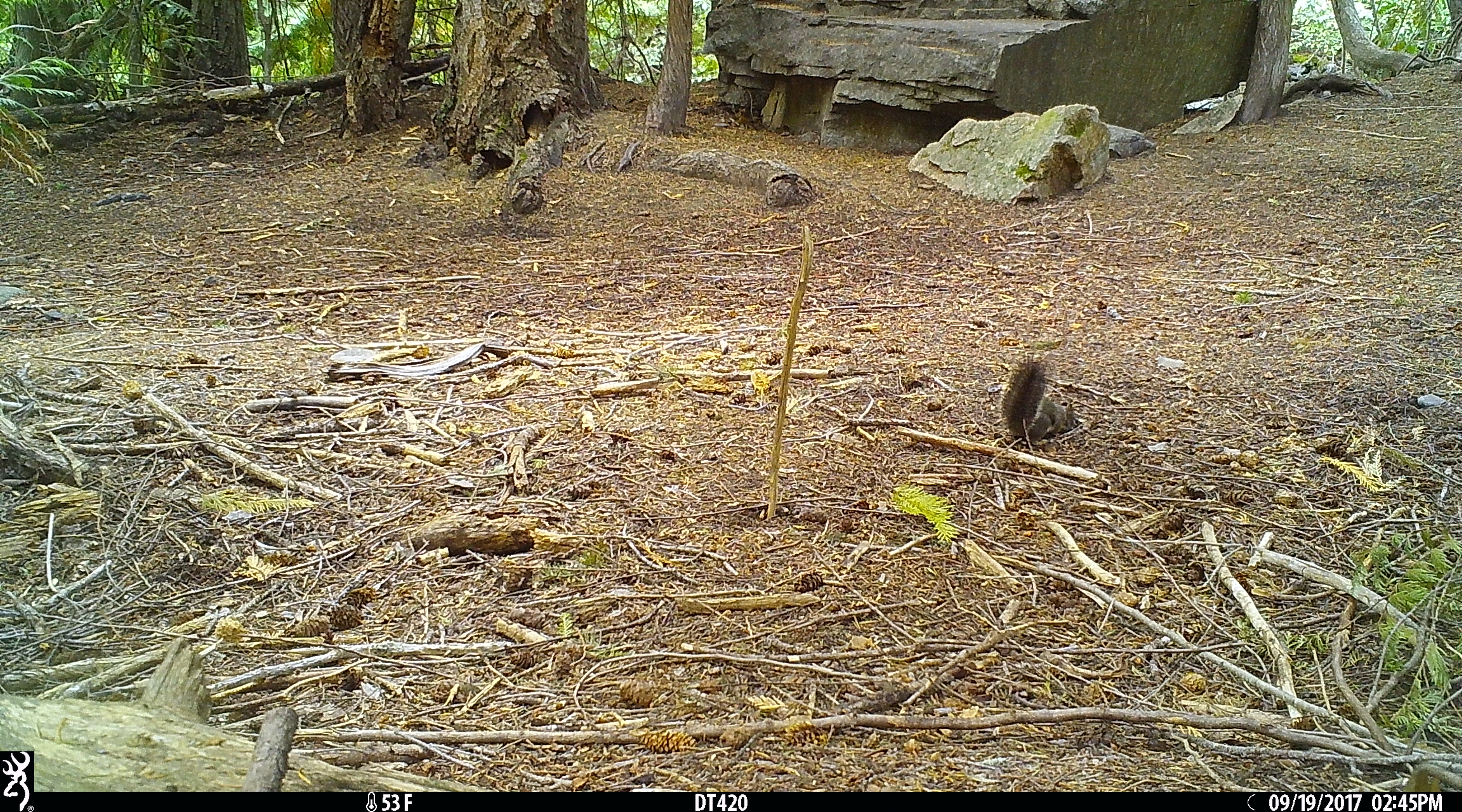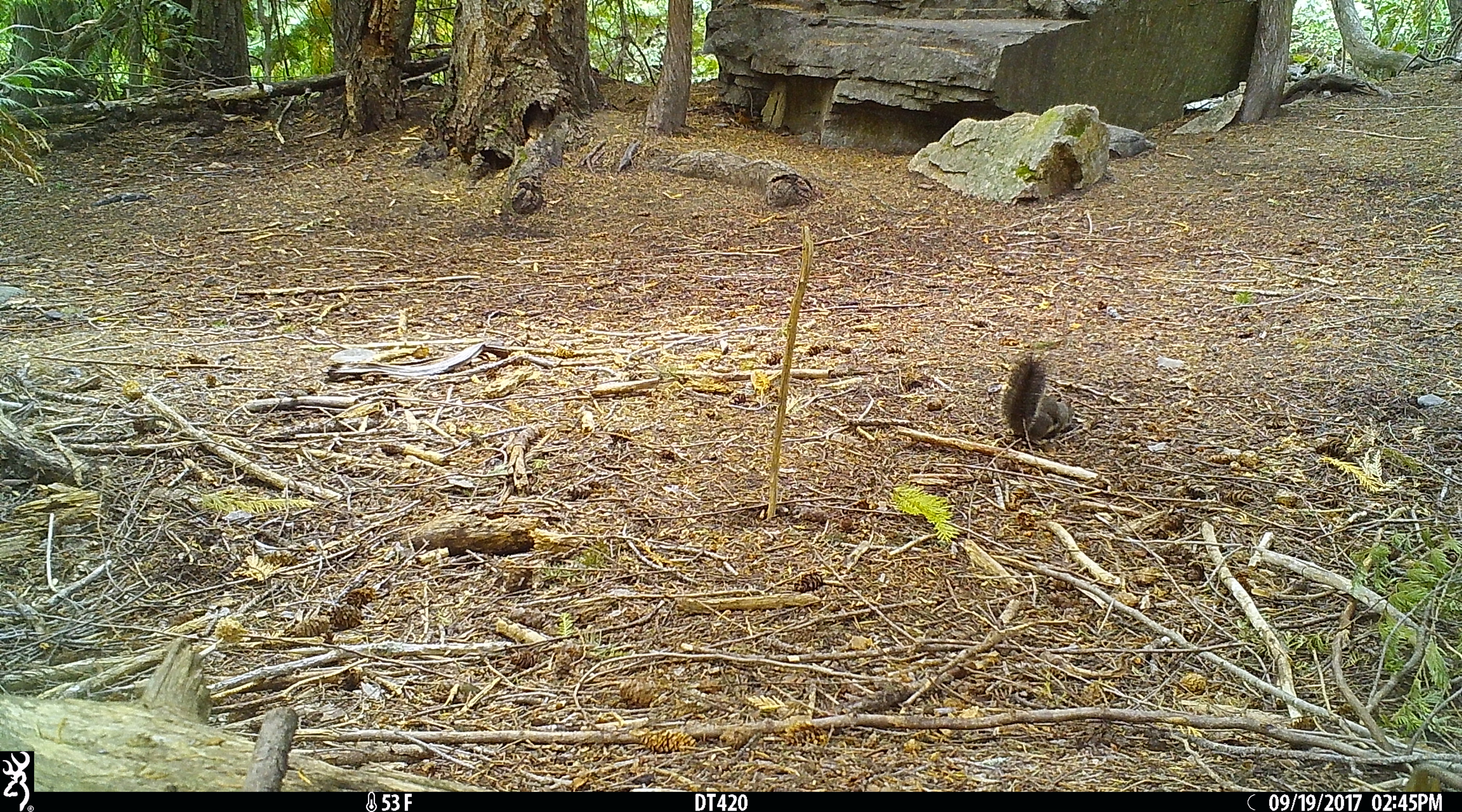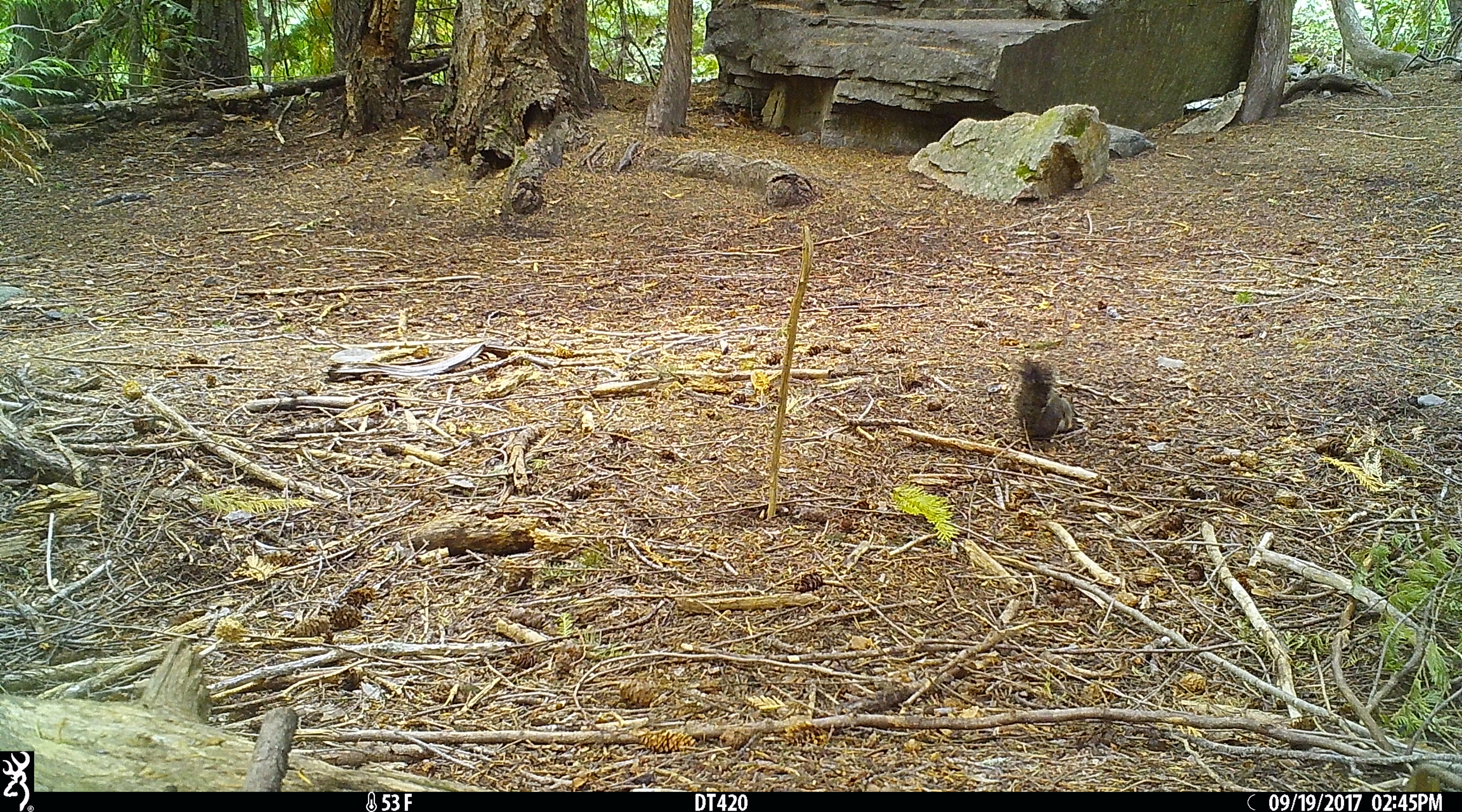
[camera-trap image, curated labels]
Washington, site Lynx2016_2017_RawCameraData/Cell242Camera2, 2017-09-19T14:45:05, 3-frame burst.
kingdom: Animalia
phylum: Chordata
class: Mammalia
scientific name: Mammalia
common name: small mammal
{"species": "small mammal (Mammalia)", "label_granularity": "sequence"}